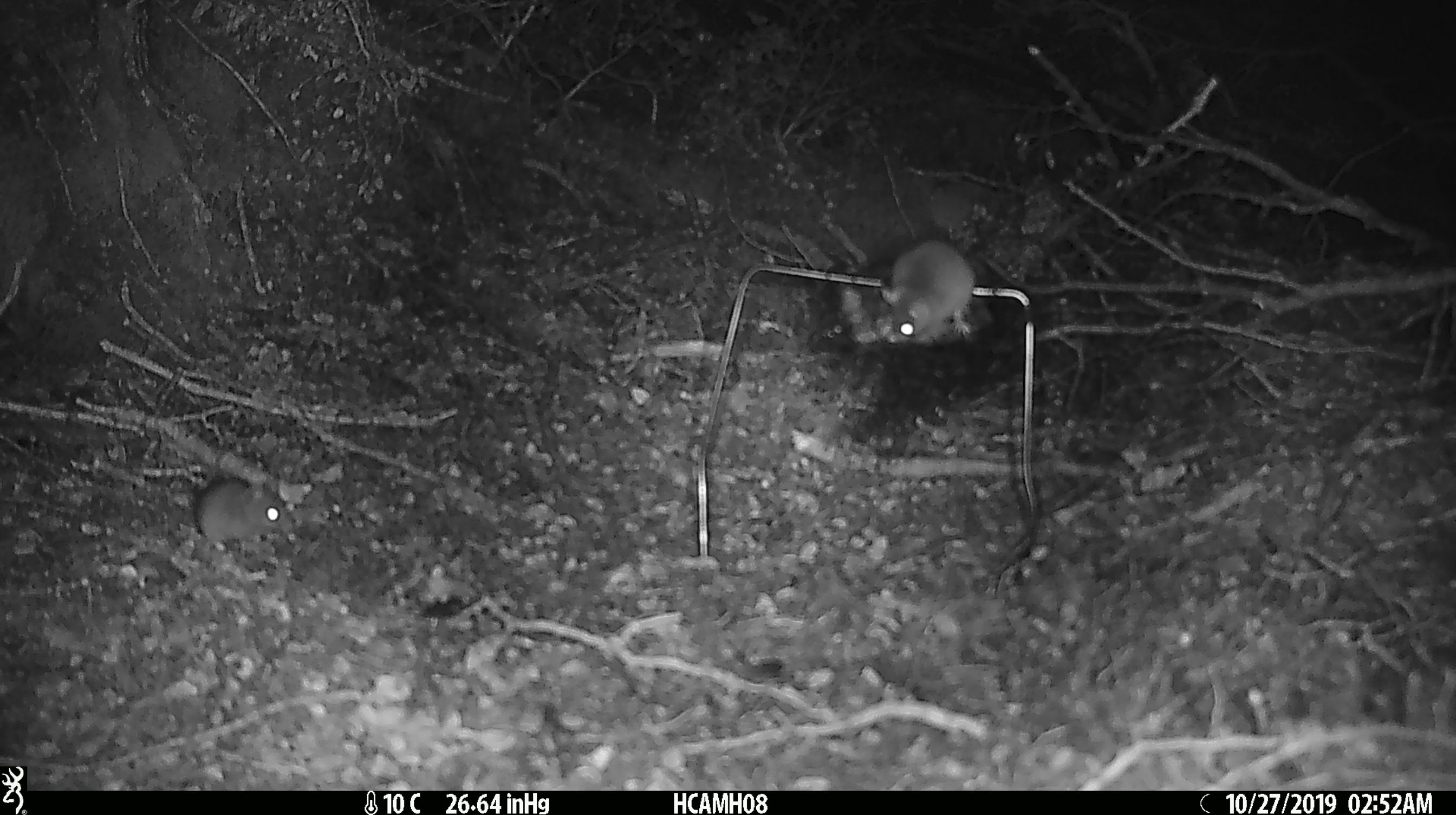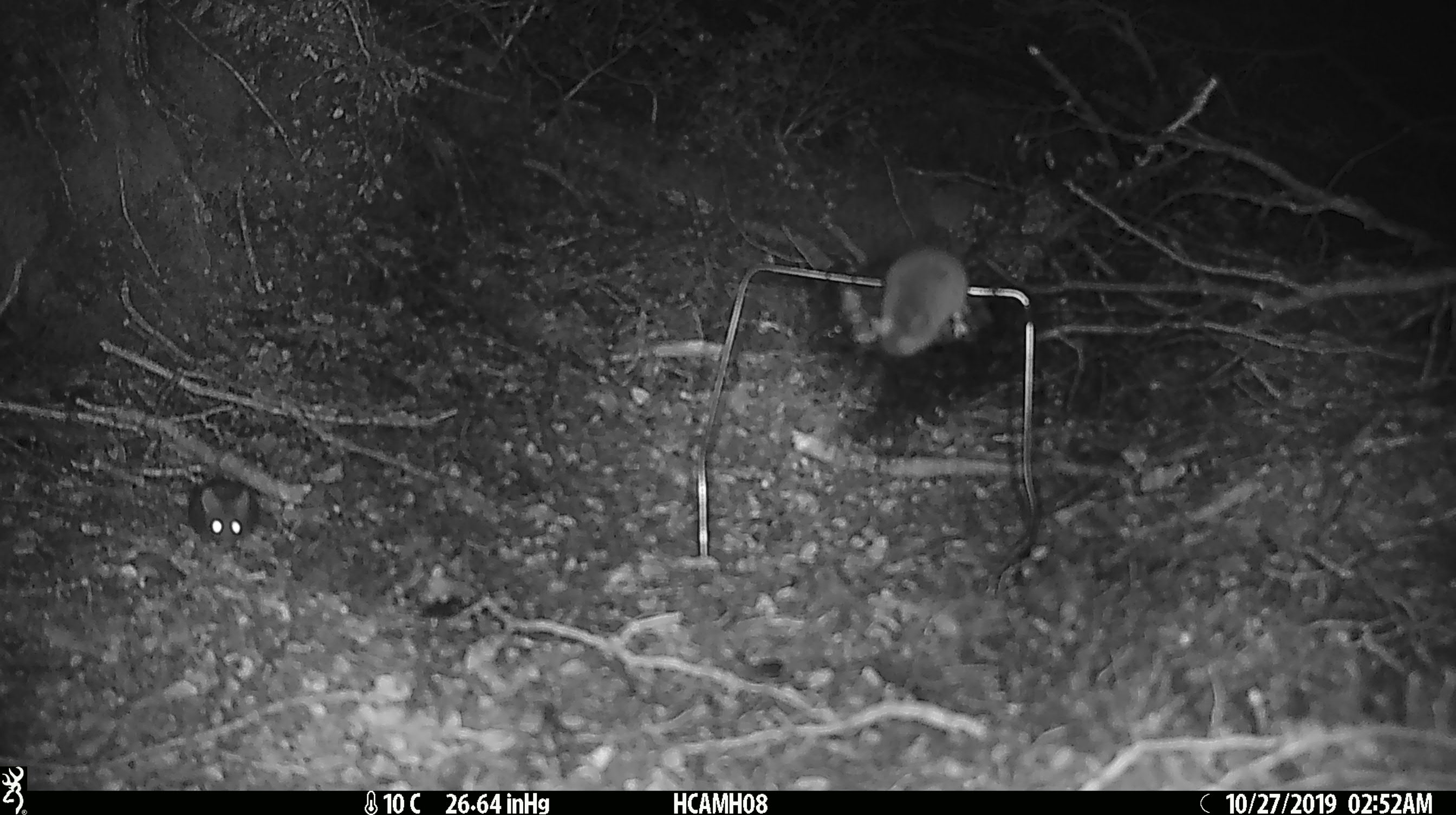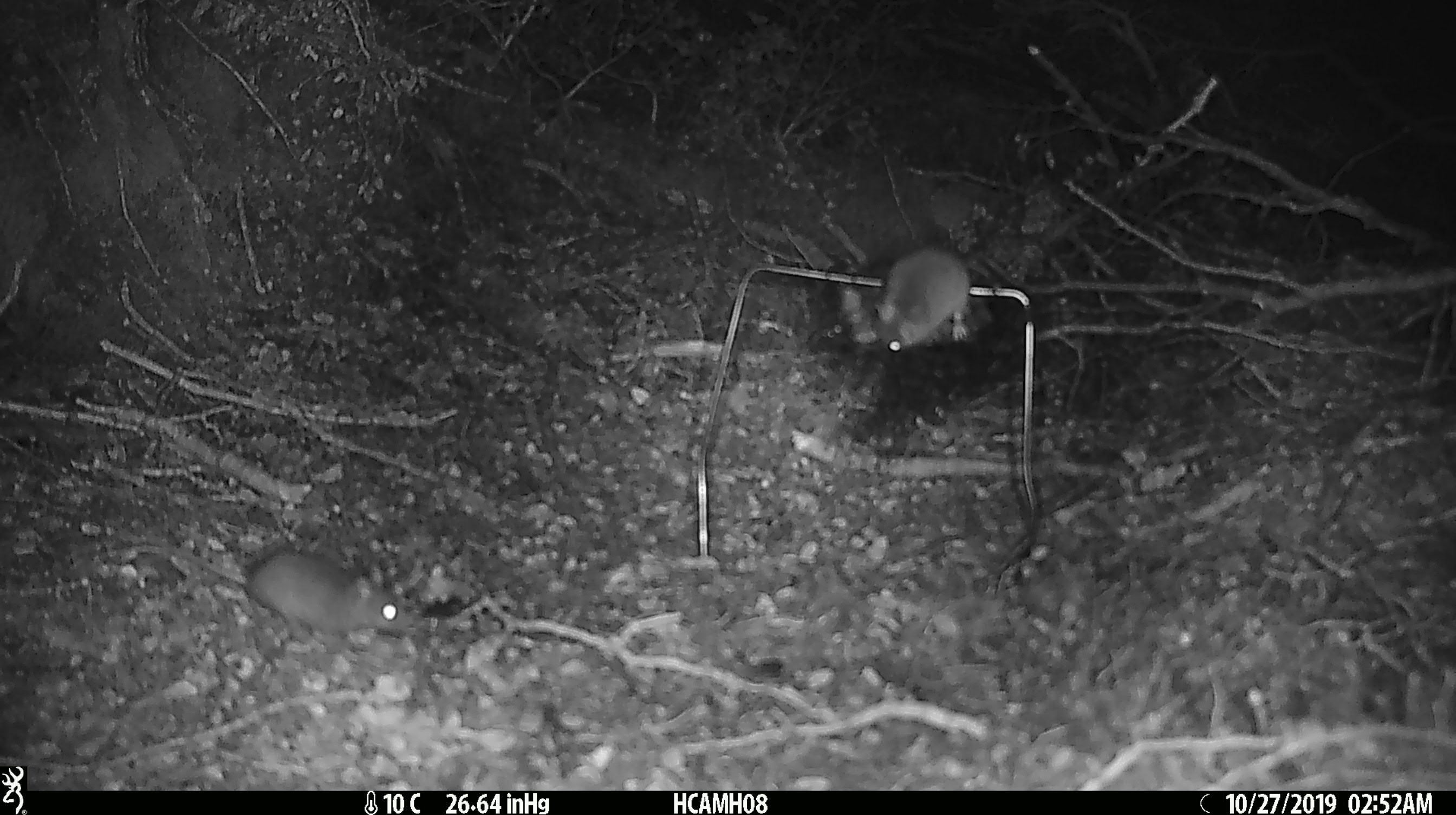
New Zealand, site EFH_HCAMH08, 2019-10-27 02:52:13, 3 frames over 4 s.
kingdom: Animalia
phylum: Chordata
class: Mammalia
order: Rodentia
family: Muridae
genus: Mus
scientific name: Mus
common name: mouse